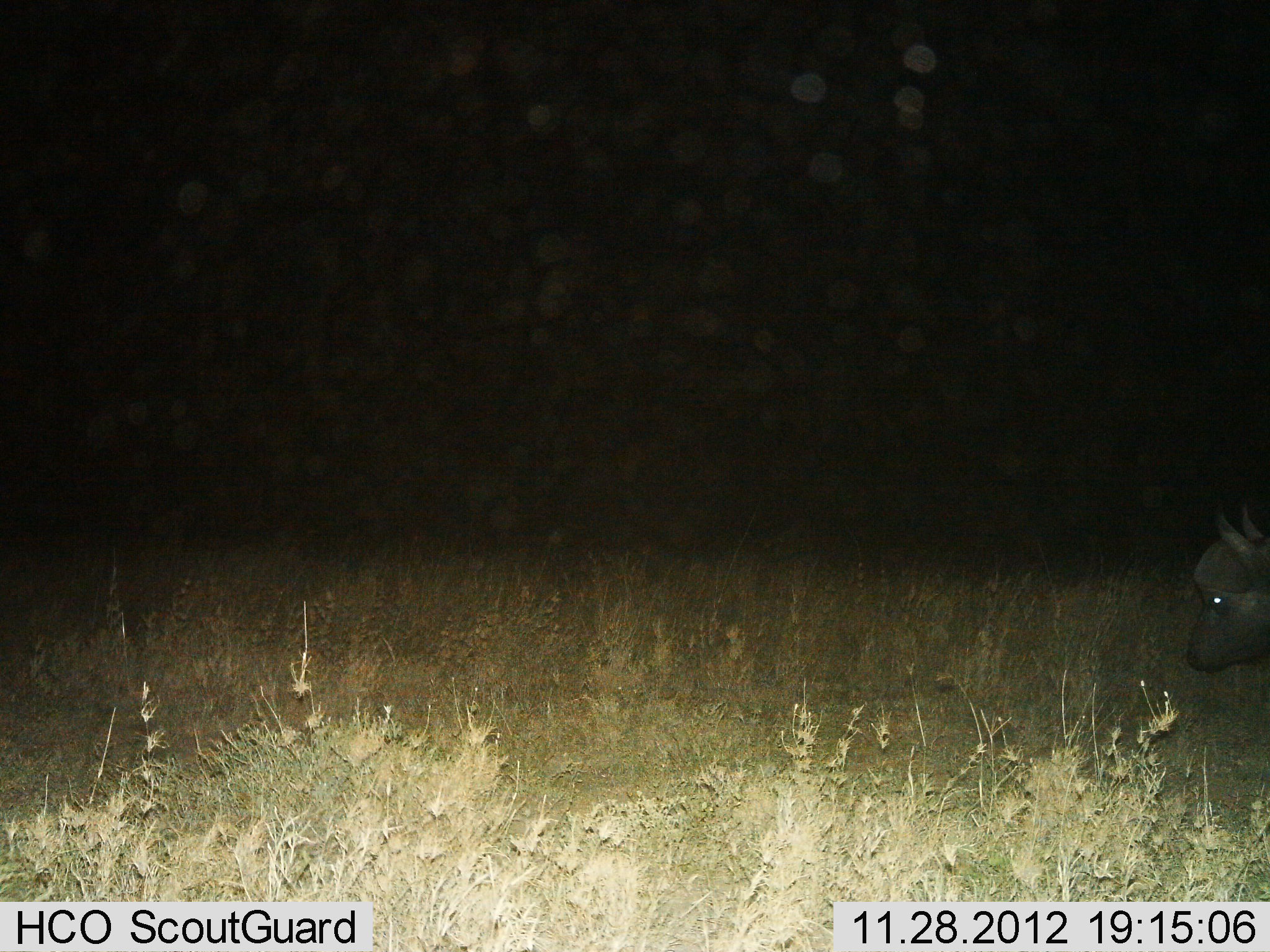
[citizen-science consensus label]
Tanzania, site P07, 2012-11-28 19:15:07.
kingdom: Animalia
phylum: Chordata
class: Mammalia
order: Artiodactyla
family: Bovidae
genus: Syncerus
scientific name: Syncerus caffer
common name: cape buffalo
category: buffalo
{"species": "buffalo (cape buffalo) (Syncerus caffer)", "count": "1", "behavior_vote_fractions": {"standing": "40%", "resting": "0%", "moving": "60%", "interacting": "0%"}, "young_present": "0%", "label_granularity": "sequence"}